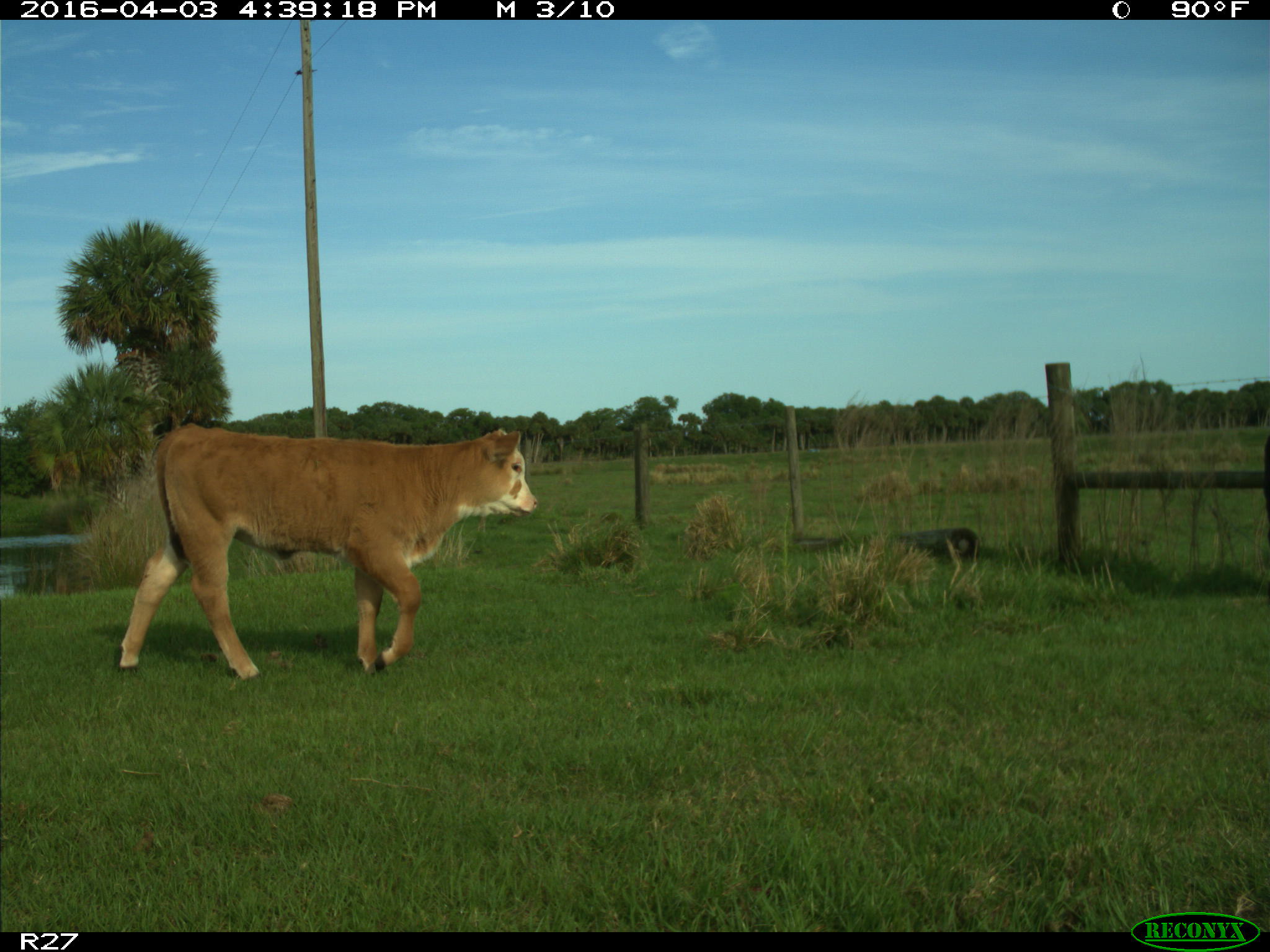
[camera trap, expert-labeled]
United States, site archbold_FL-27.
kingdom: Animalia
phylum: Chordata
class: Mammalia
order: Artiodactyla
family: Bovidae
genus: Bos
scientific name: Bos taurus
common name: domestic cow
Bos taurus (domestic cow).